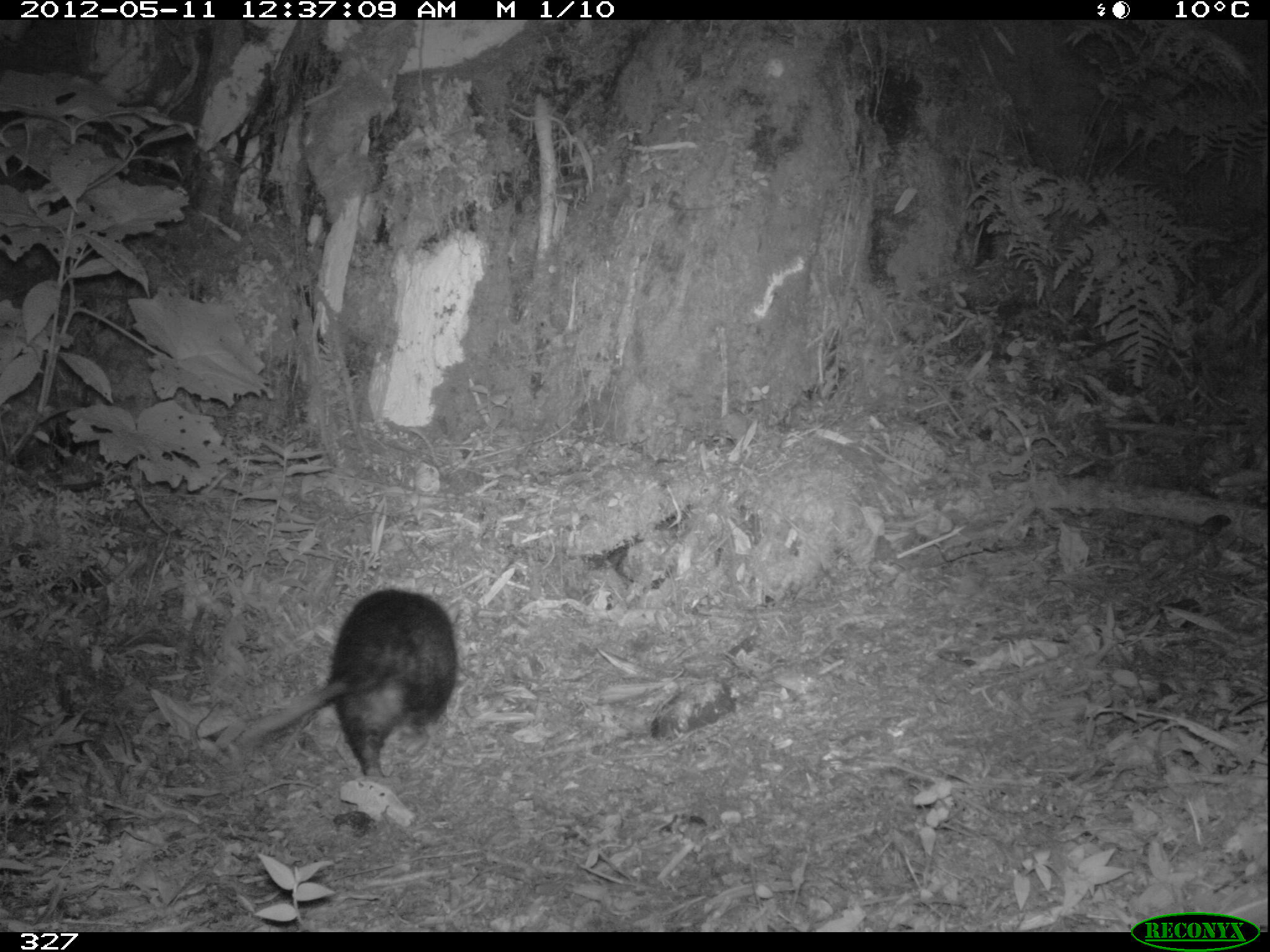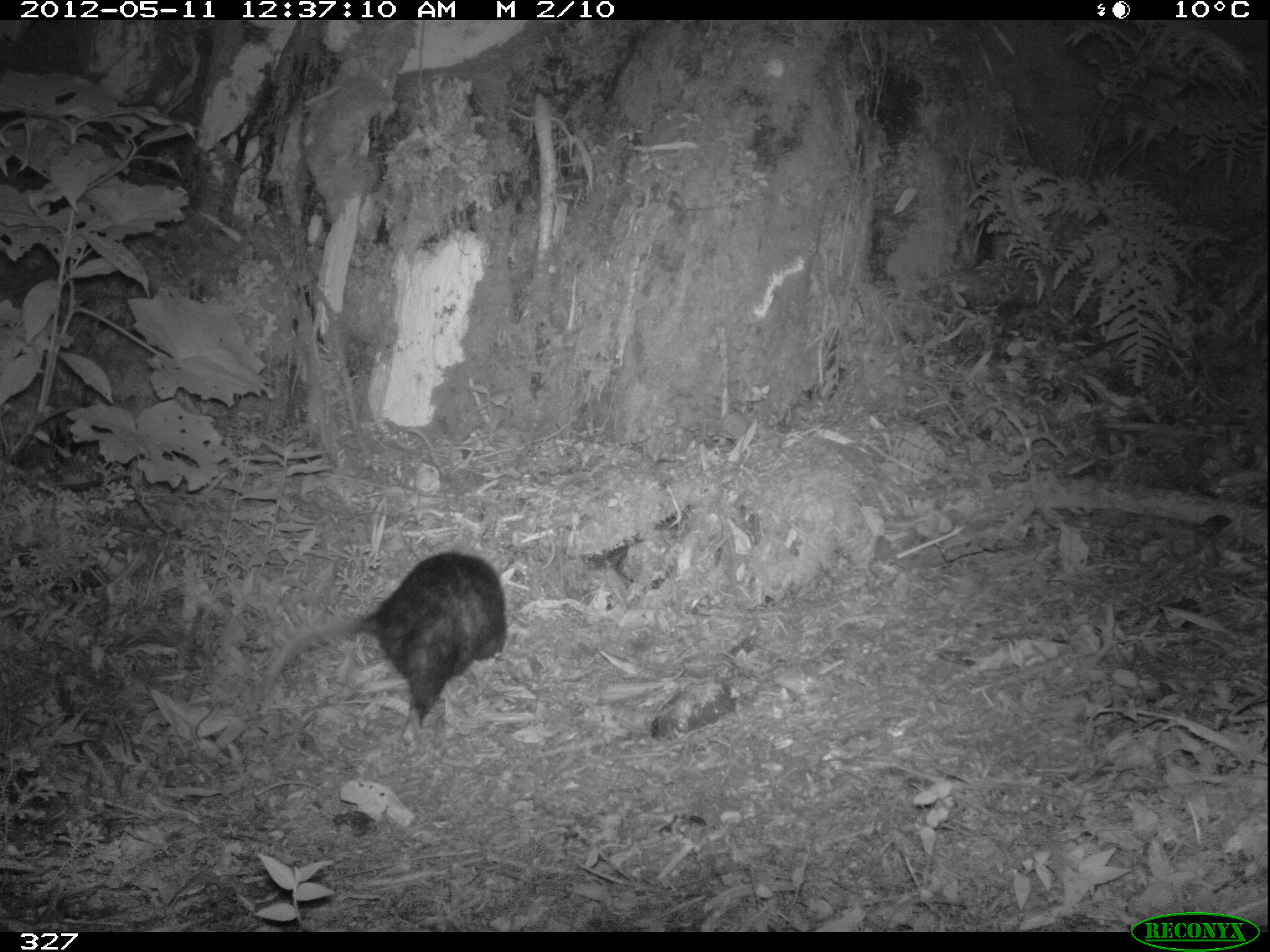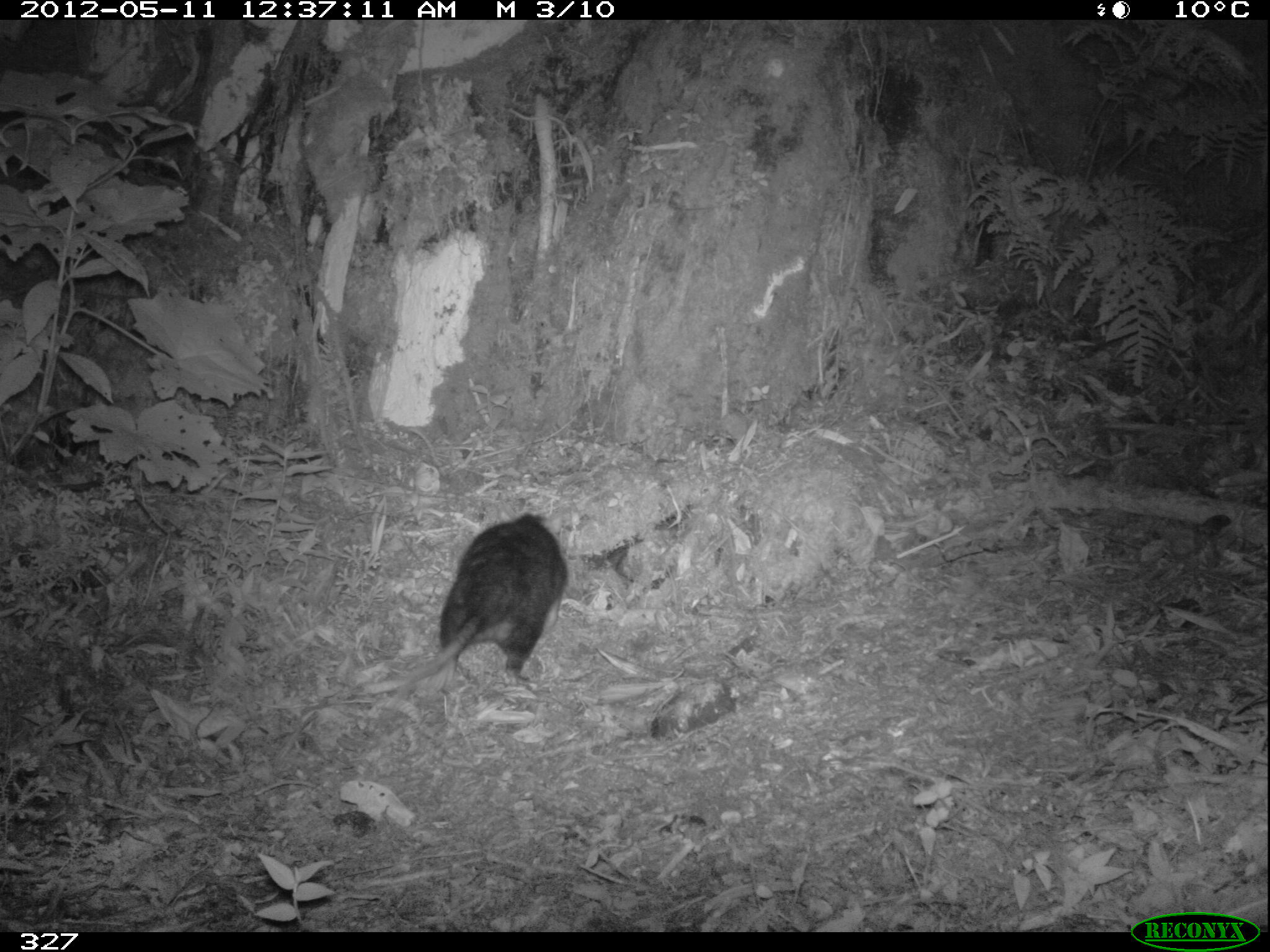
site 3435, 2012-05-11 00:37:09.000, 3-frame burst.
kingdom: Animalia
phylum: Chordata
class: Mammalia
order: Didelphimorphia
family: Didelphidae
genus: Didelphis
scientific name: Didelphis pernigra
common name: andean white-eared opossum